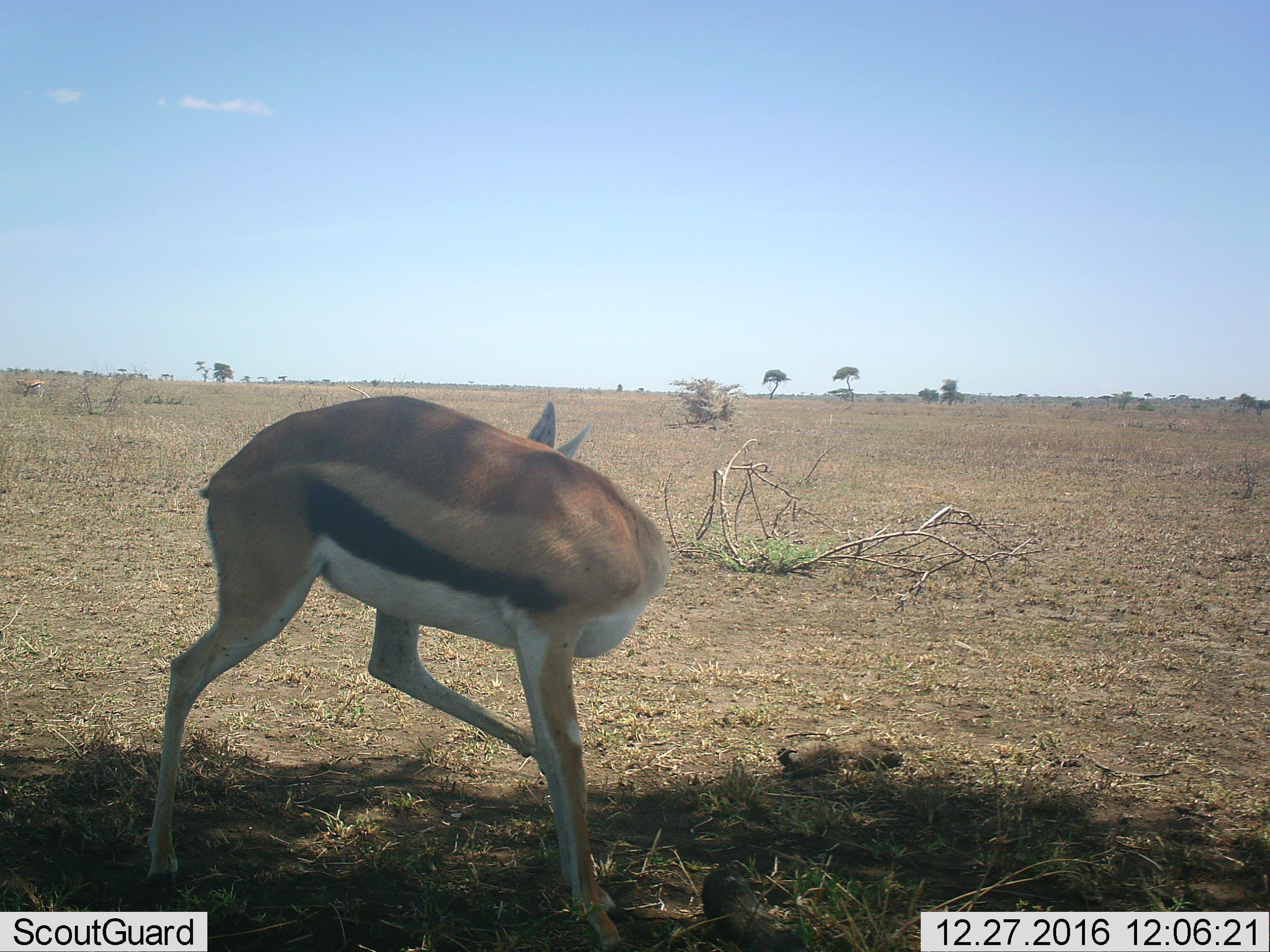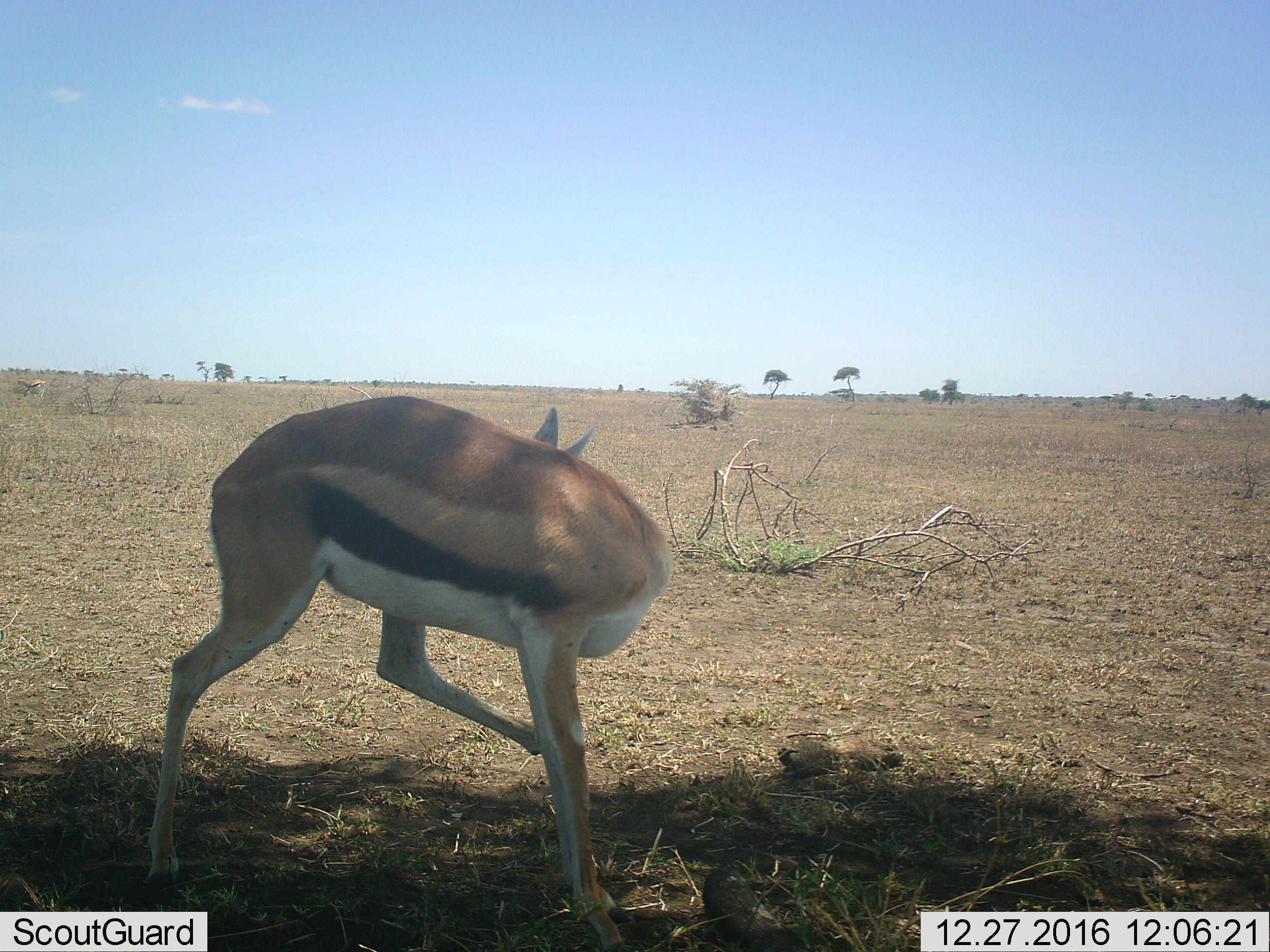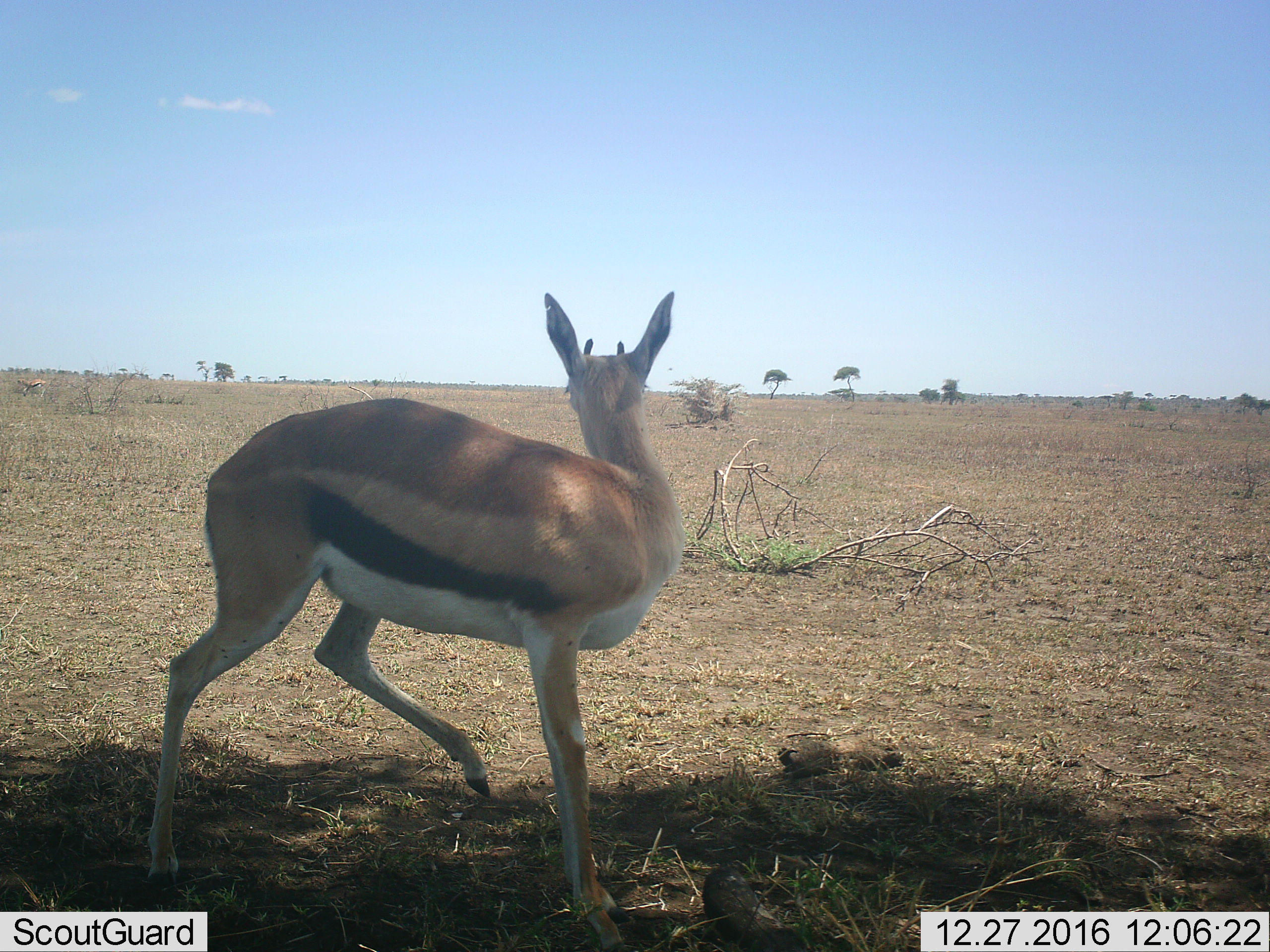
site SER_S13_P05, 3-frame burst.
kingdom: Animalia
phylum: Chordata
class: Mammalia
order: Artiodactyla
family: Bovidae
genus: Eudorcas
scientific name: Eudorcas thomsonii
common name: thomson's gazelle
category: gazellethomsons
Gazellethomsons (thomson's gazelle) (Eudorcas thomsonii), count 1. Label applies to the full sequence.